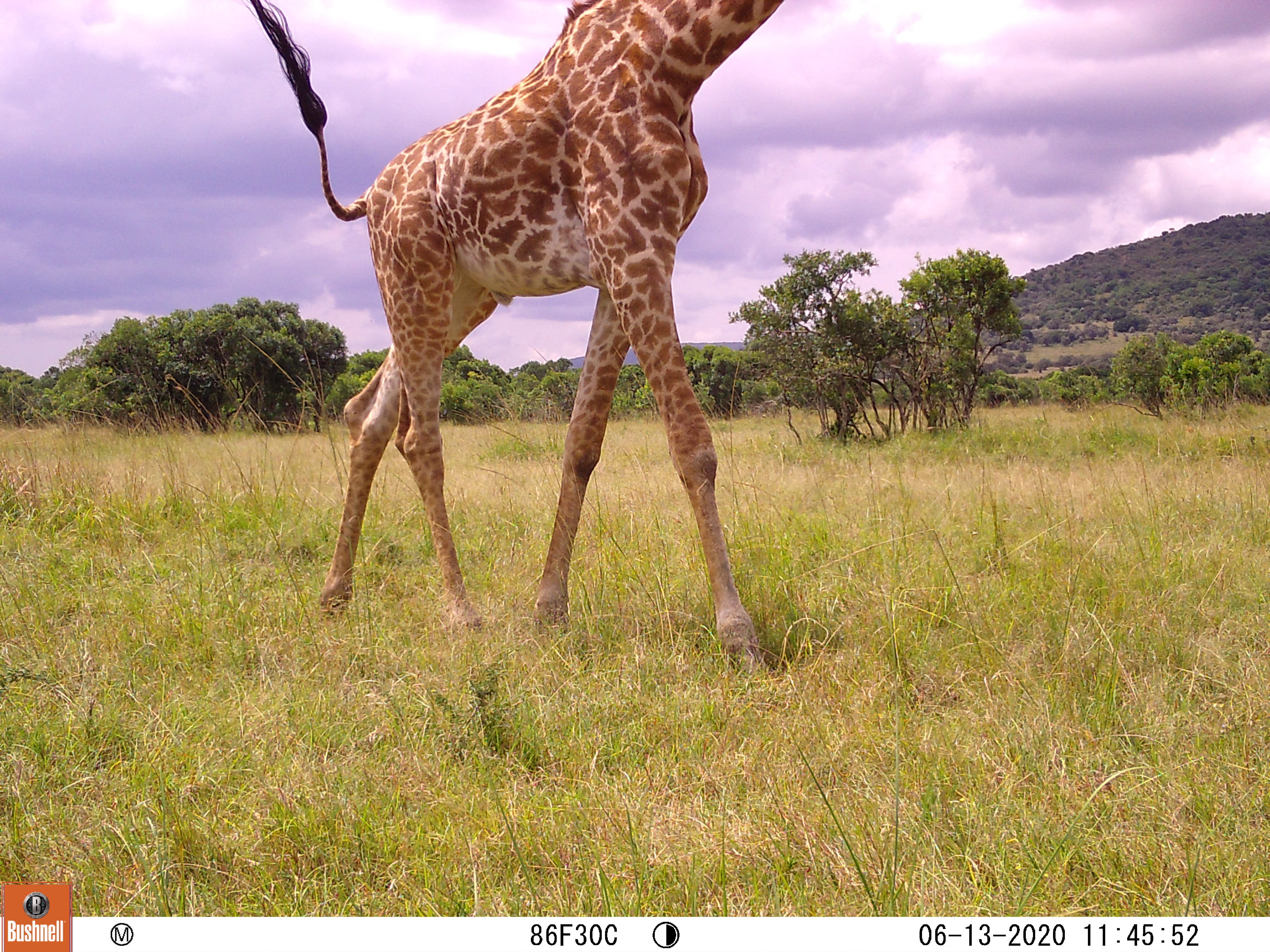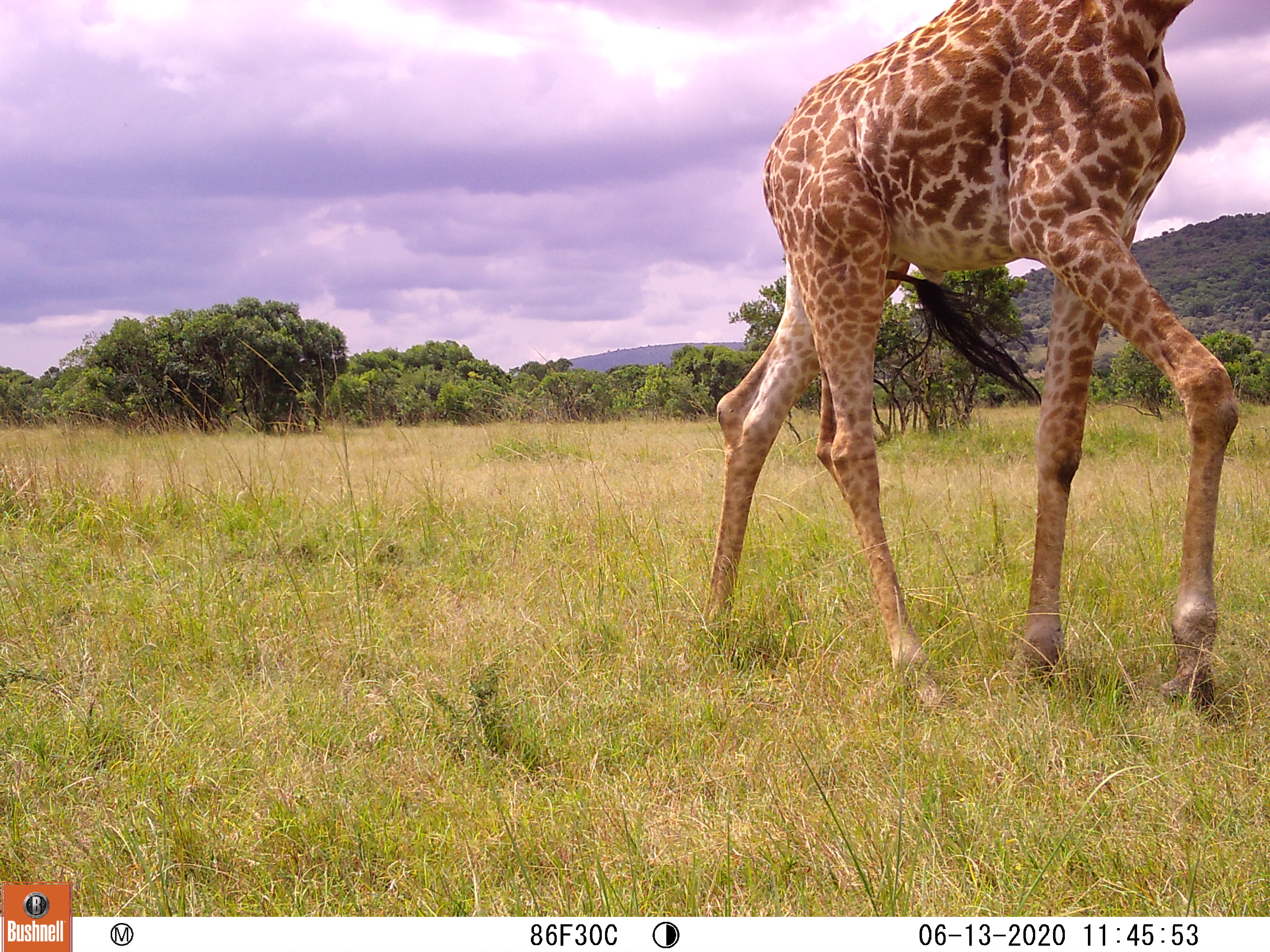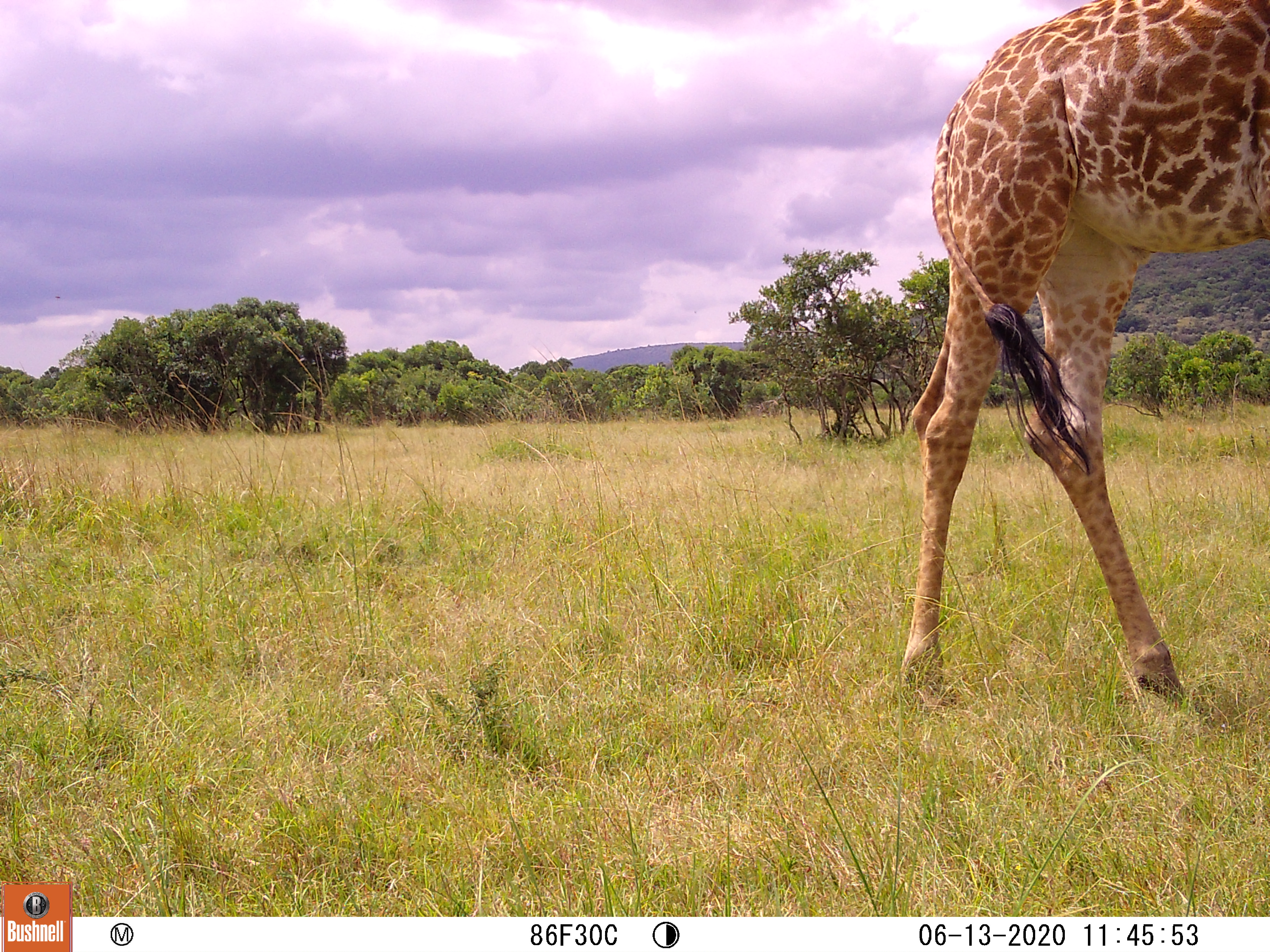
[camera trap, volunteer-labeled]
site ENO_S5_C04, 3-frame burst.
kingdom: Animalia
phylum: Chordata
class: Mammalia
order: Artiodactyla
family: Giraffidae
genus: Giraffa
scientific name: Giraffa camelopardalis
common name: giraffe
Giraffe (Giraffa camelopardalis), count 1. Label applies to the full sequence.